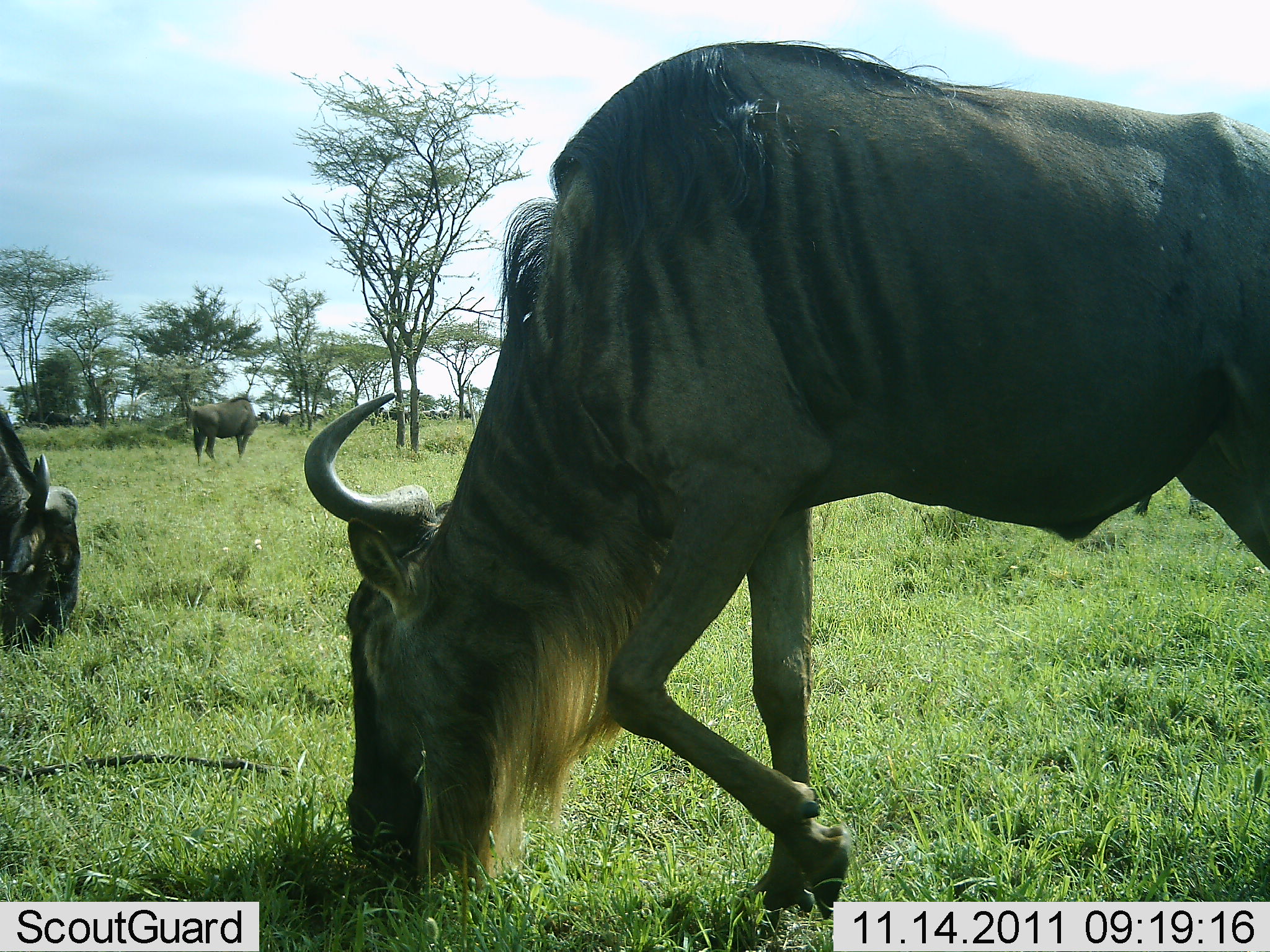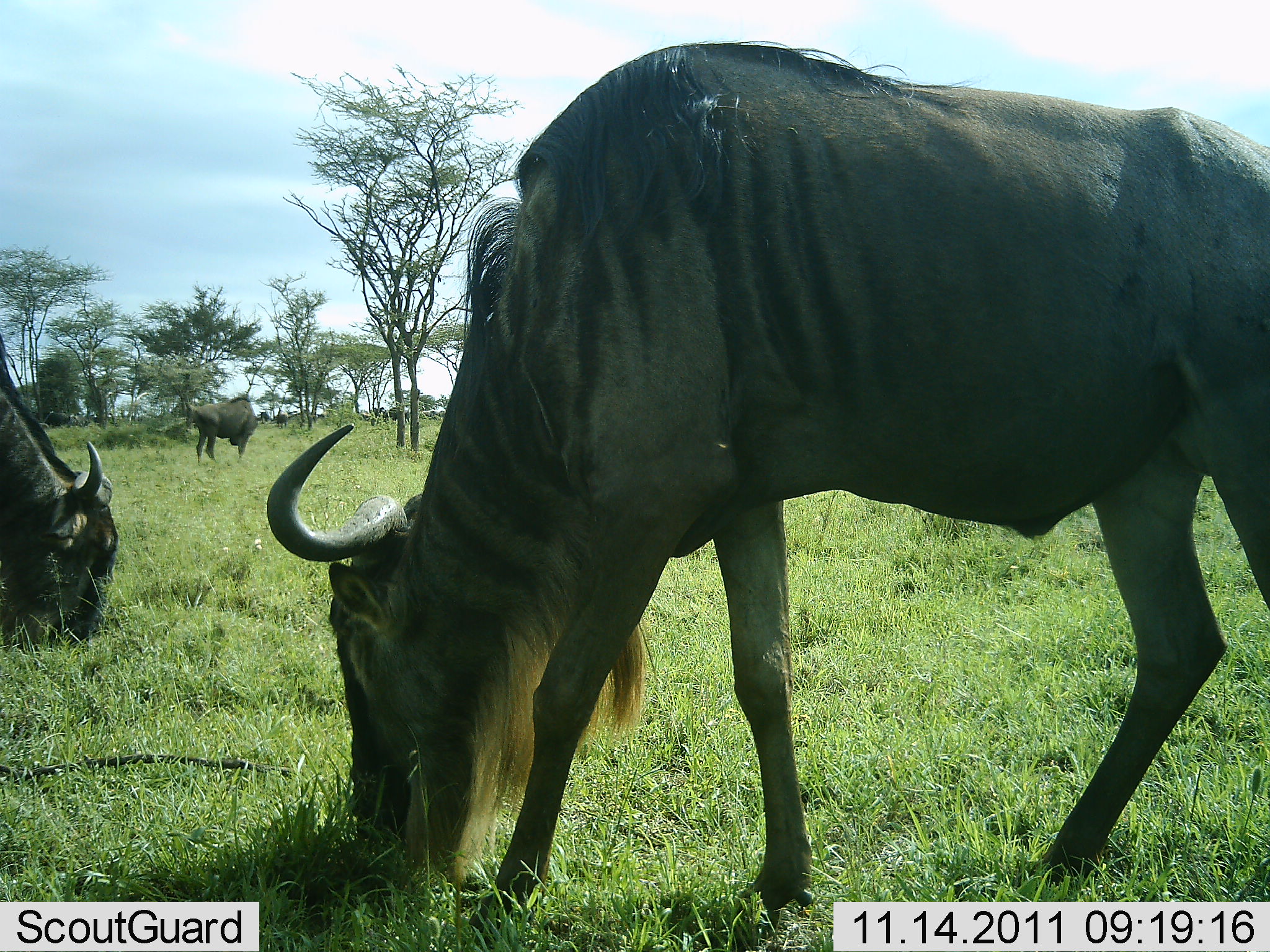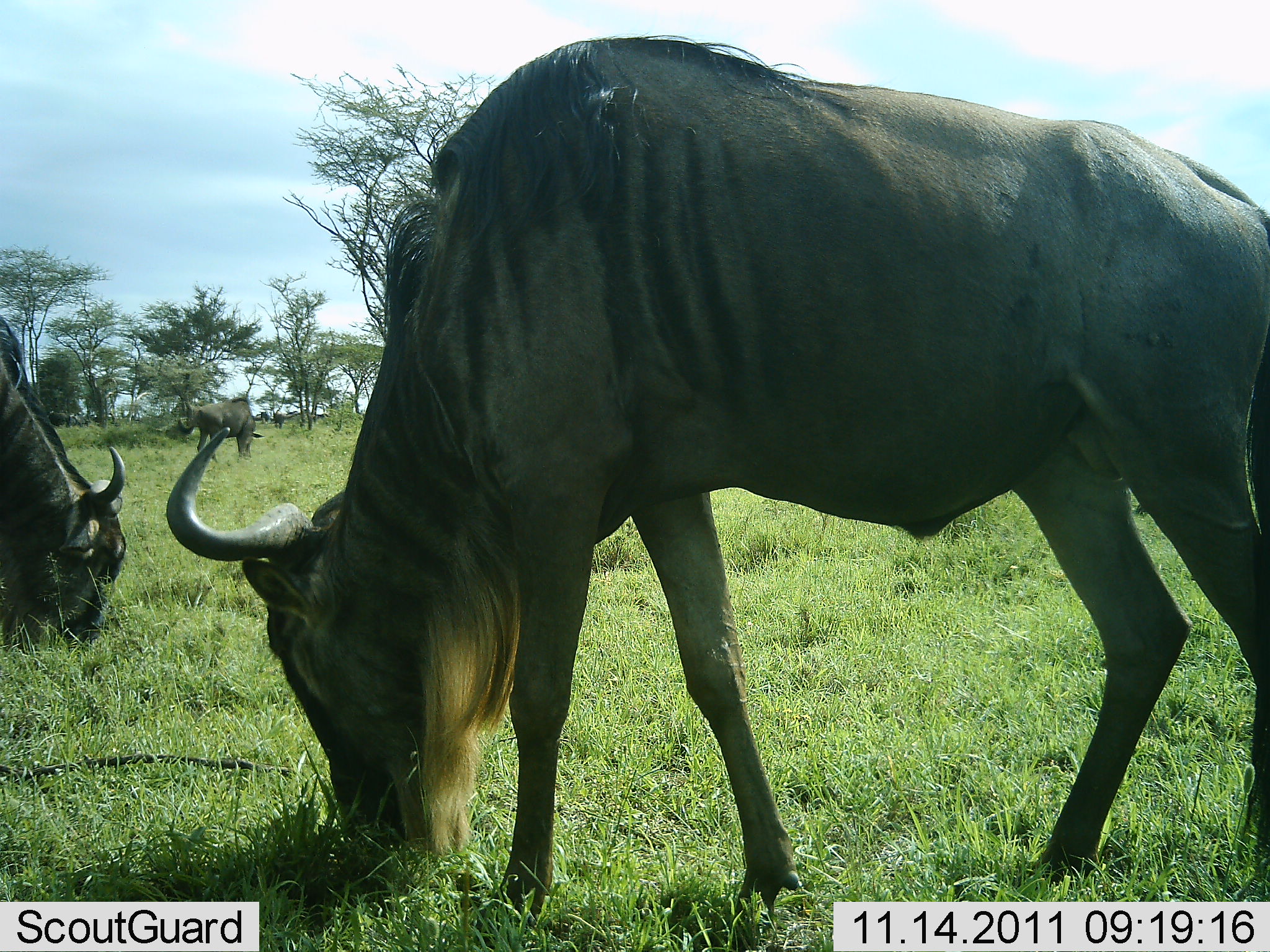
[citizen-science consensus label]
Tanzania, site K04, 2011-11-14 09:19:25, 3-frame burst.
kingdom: Animalia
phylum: Chordata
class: Mammalia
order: Artiodactyla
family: Bovidae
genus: Connochaetes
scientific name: Connochaetes taurinus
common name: blue wildebeest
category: wildebeest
Wildebeest (blue wildebeest) (Connochaetes taurinus), count 4. Behavior (volunteer vote fractions): standing 36%, resting 0%, moving 0%, interacting 0%. Young present (vote fraction): 0%. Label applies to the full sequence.